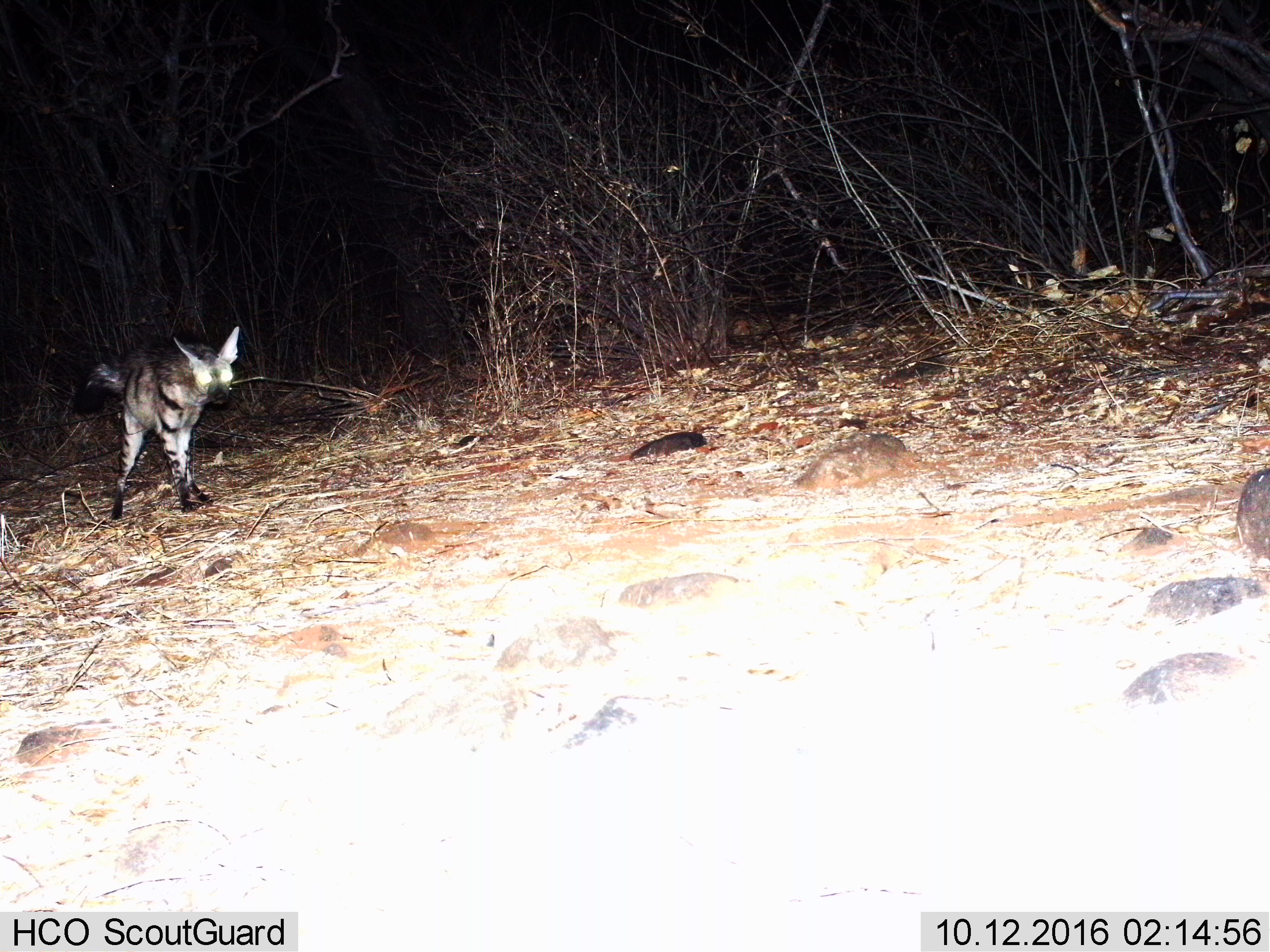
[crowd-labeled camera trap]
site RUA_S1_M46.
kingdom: Animalia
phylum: Chordata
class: Mammalia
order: Carnivora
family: Hyaenidae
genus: Proteles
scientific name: Proteles cristatus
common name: aardwolf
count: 1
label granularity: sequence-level